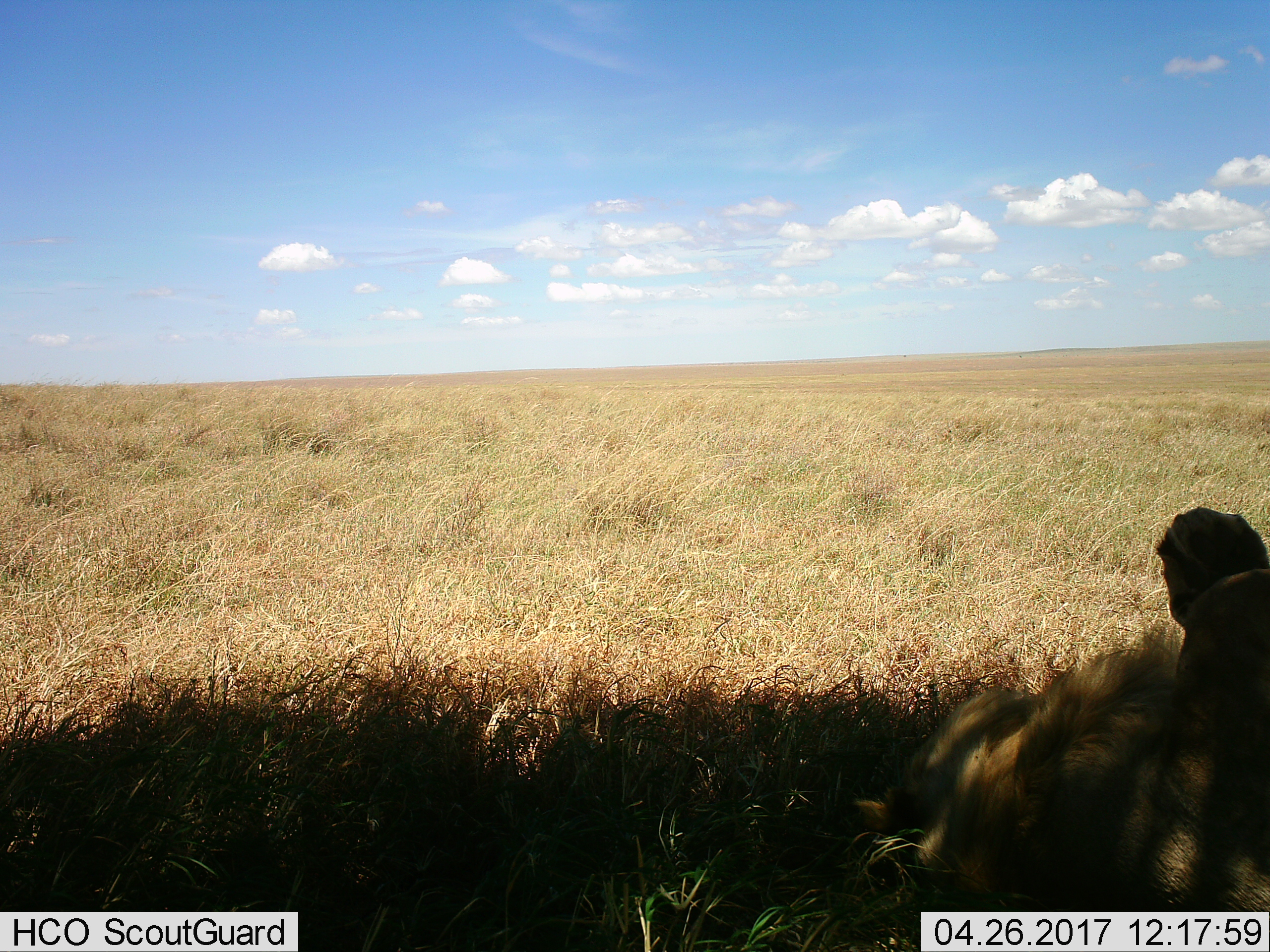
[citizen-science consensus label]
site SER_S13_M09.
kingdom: Animalia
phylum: Chordata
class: Mammalia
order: Carnivora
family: Felidae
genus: Panthera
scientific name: Panthera leo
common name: lion male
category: lionmale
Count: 1.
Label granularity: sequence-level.